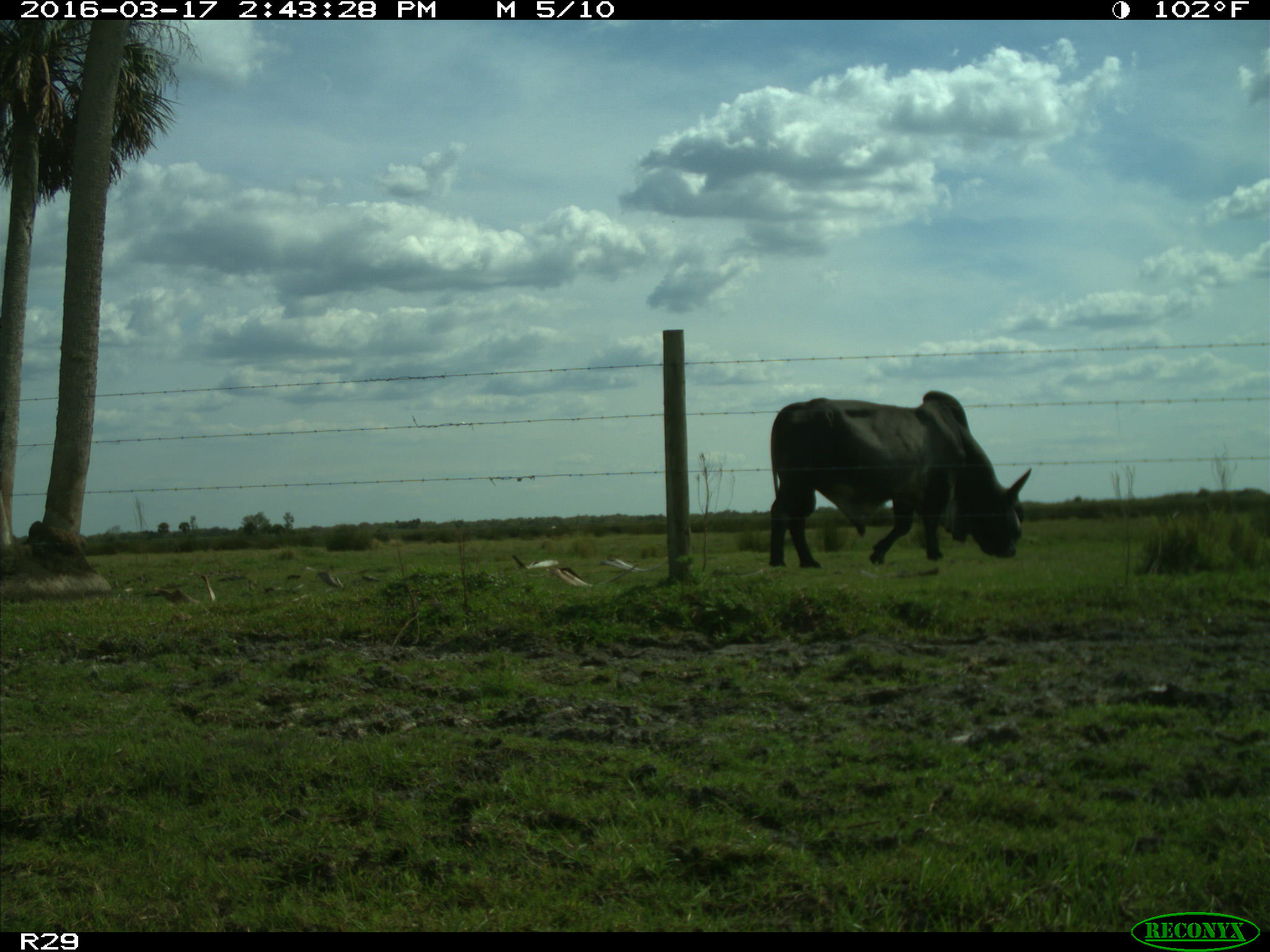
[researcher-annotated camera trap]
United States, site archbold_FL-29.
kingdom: Animalia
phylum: Chordata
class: Mammalia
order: Artiodactyla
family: Bovidae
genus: Bos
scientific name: Bos taurus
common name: domestic cow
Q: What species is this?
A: Bos taurus (domestic cow).